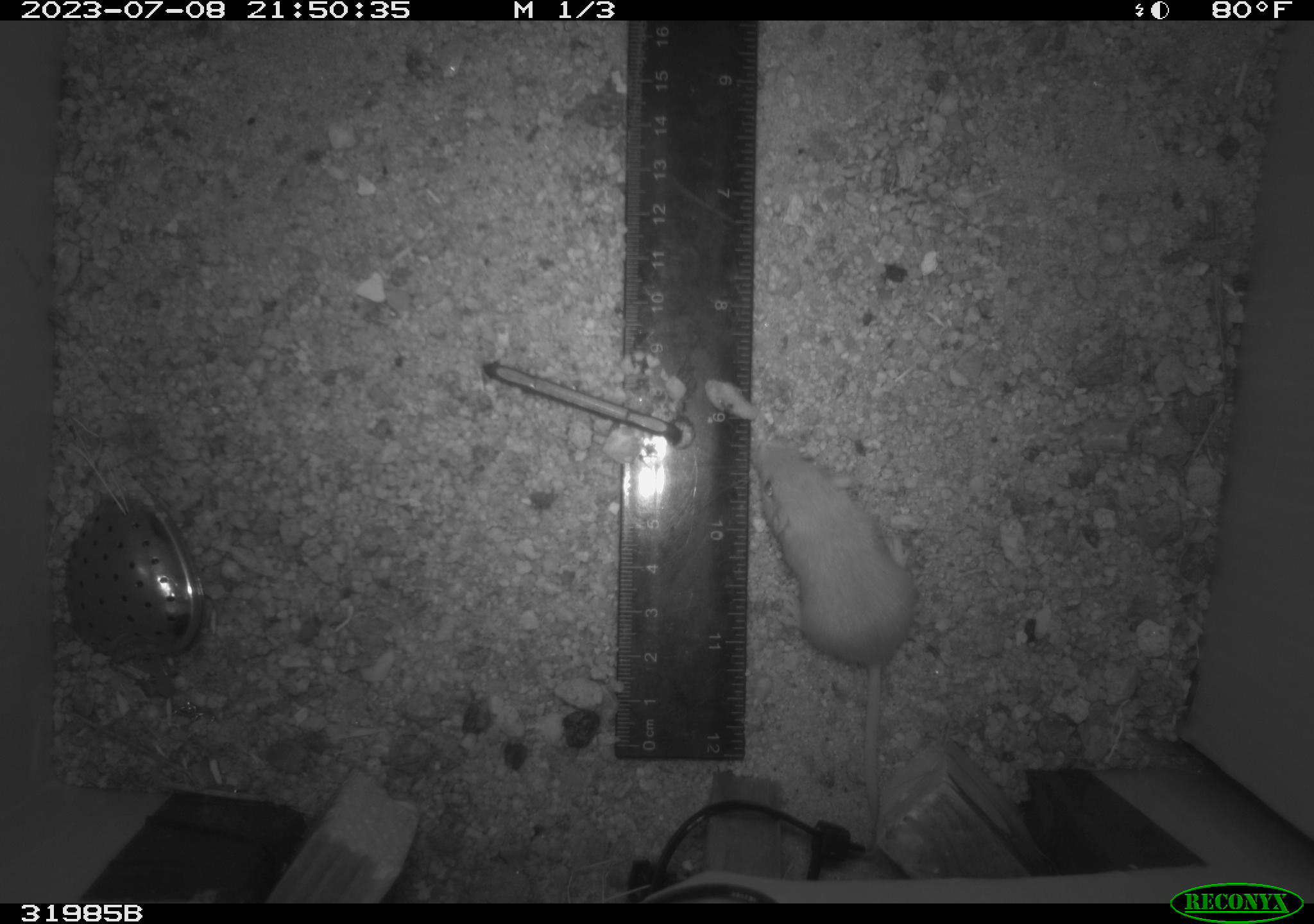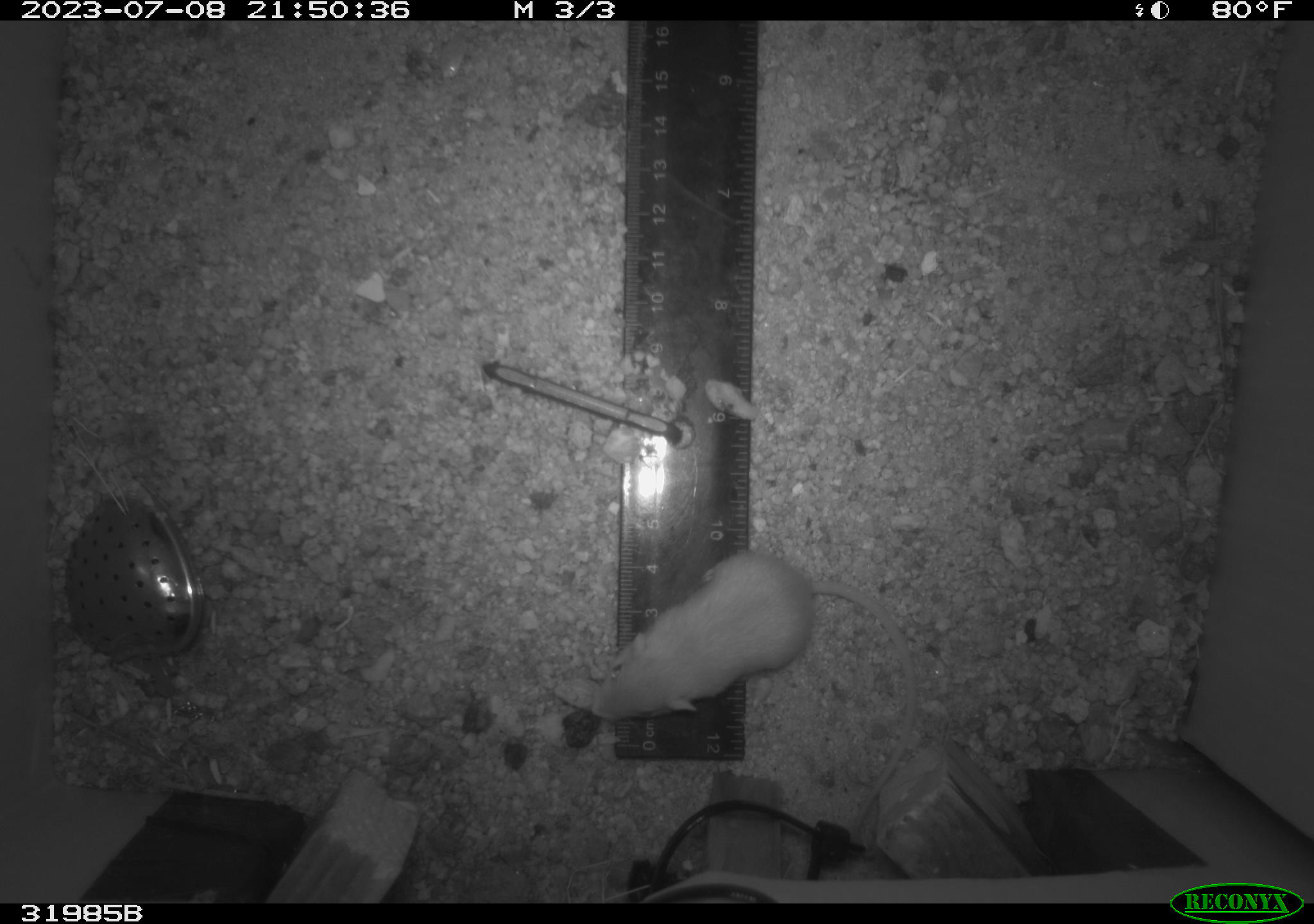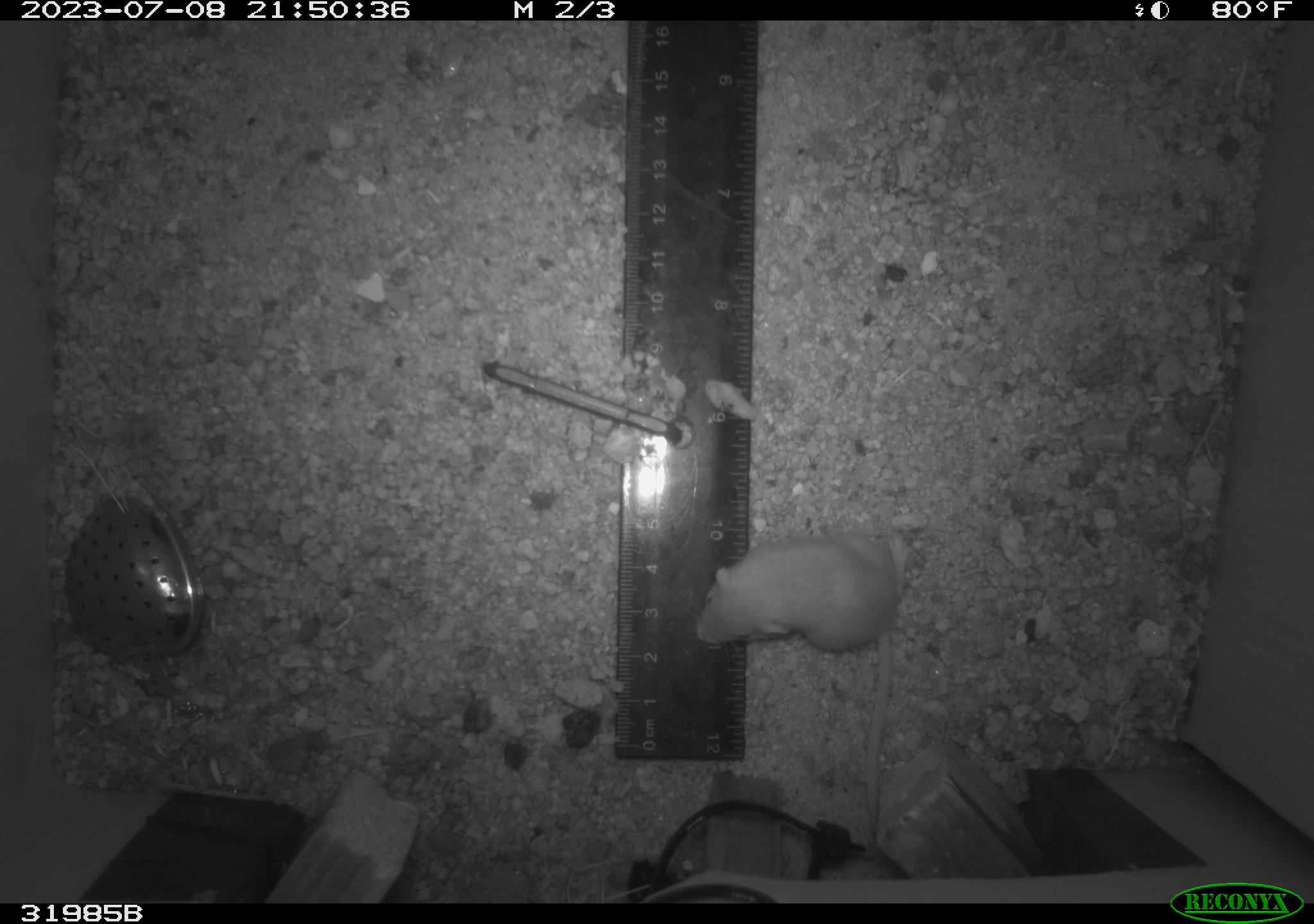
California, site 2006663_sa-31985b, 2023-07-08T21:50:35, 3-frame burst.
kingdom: Animalia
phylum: Chordata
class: Mammalia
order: Rodentia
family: Heteromyidae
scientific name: Heteromyidae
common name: kangaroo rats and pocket mice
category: heteromyidae family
Heteromyidae family (kangaroo rats and pocket mice) (Heteromyidae).